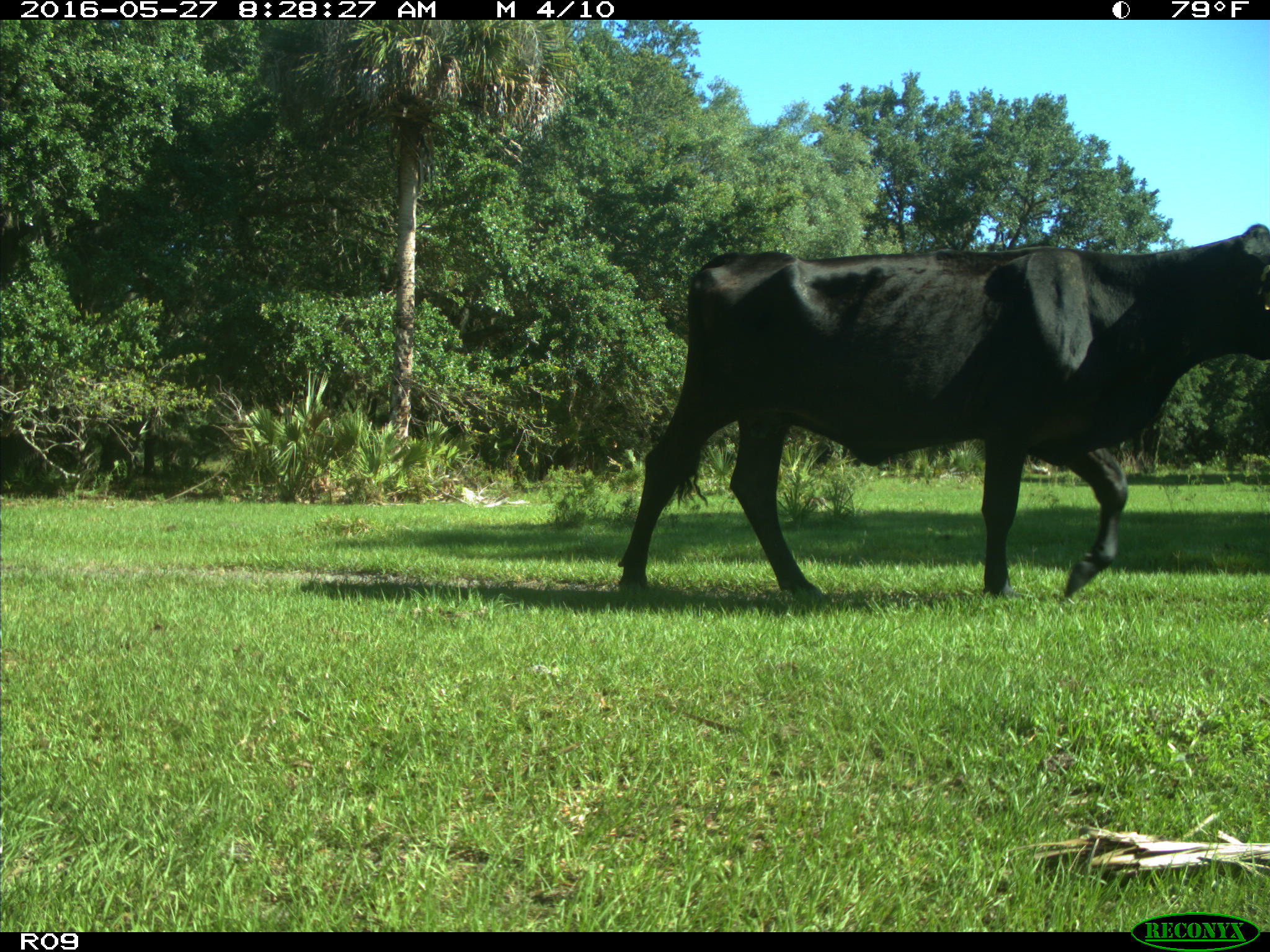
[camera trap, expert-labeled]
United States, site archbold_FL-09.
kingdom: Animalia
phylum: Chordata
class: Mammalia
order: Artiodactyla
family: Bovidae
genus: Bos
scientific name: Bos taurus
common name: domestic cow